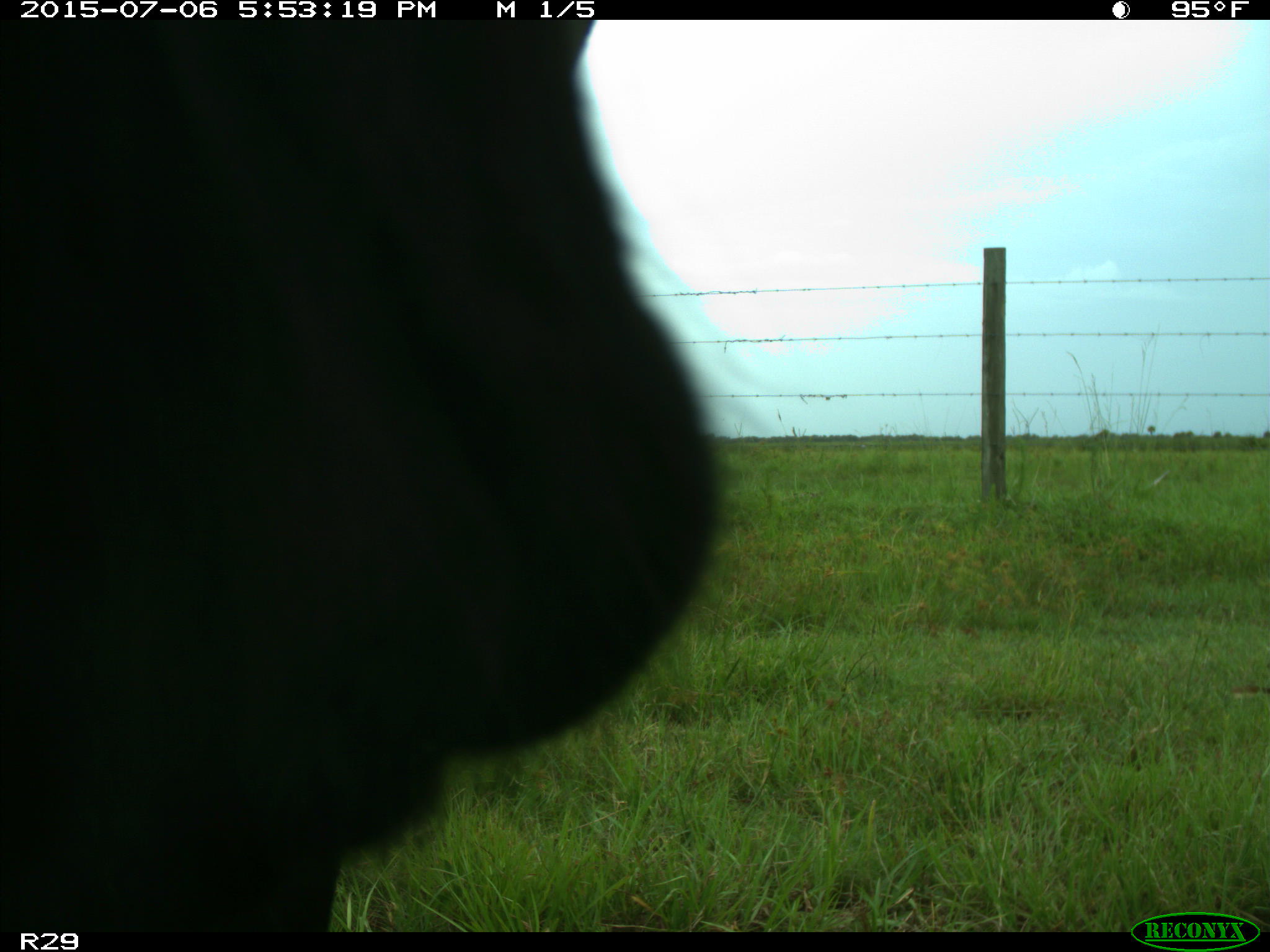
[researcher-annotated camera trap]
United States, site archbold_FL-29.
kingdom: Animalia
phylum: Chordata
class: Mammalia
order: Artiodactyla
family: Bovidae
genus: Bos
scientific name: Bos taurus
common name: domestic cow